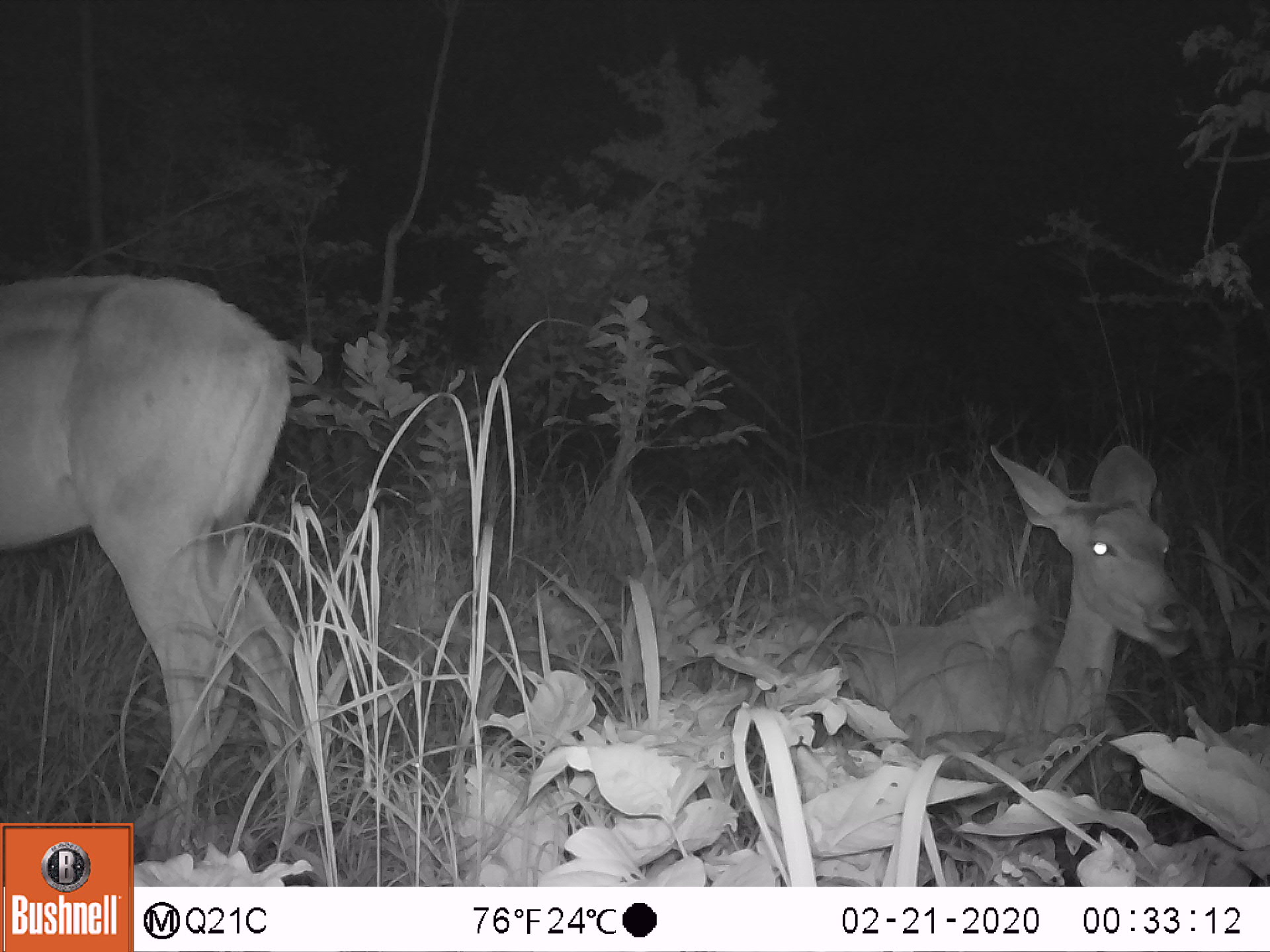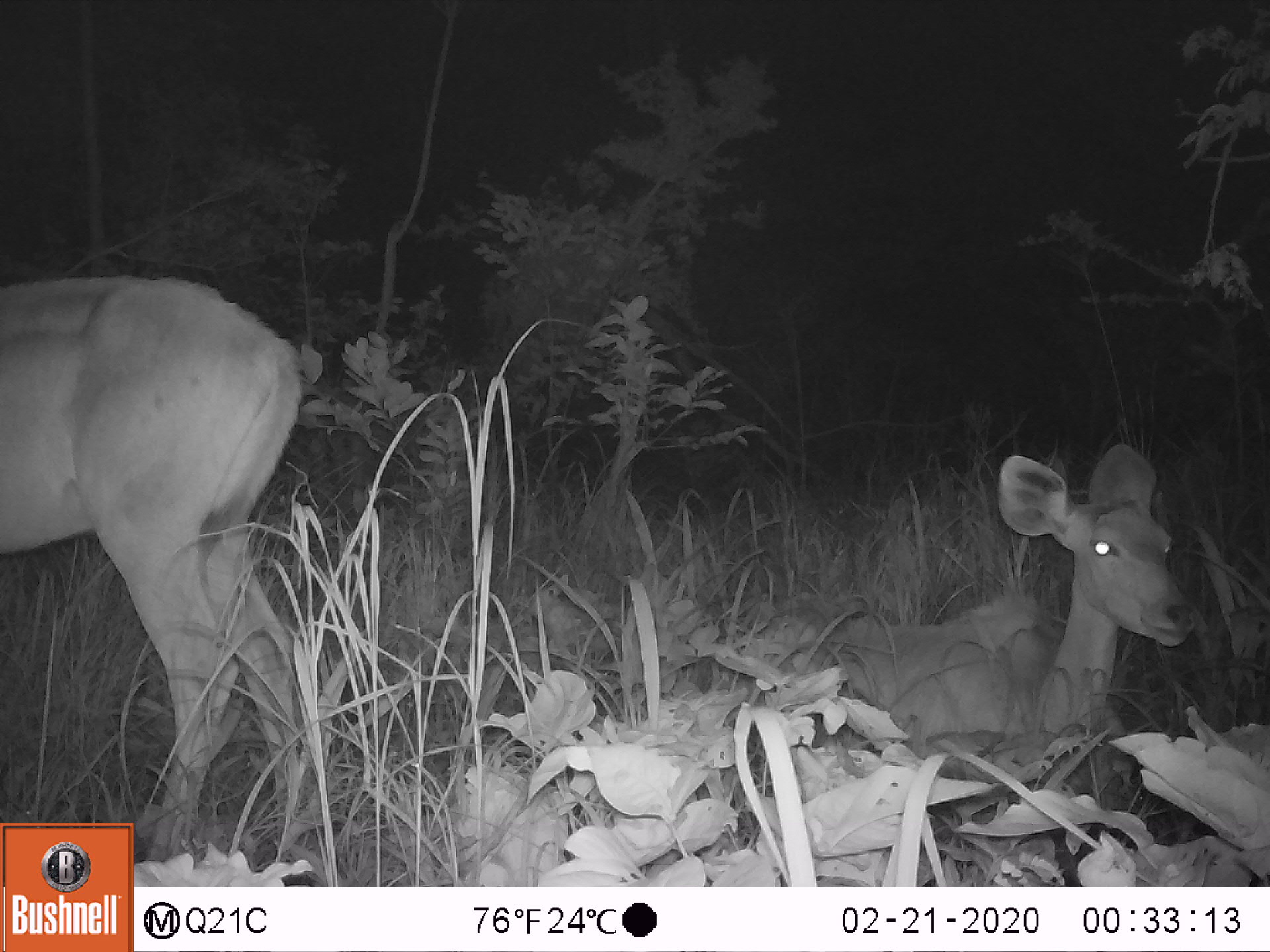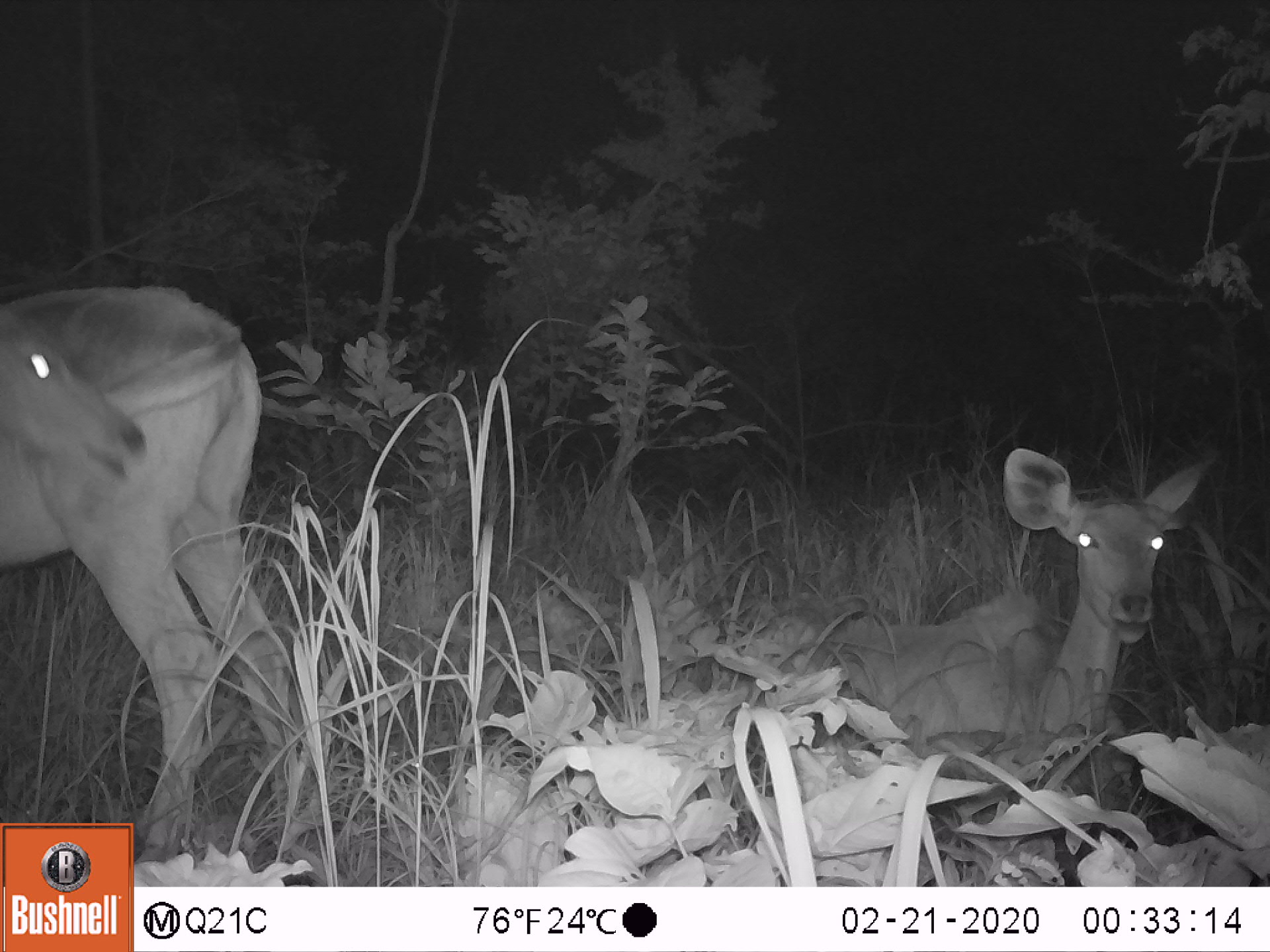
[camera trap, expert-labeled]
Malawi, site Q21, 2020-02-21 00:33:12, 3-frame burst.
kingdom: Animalia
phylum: Chordata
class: Mammalia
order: Artiodactyla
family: Bovidae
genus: Tragelaphus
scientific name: Tragelaphus strepsiceros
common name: greater kudu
Greater kudu (Tragelaphus strepsiceros), count 2.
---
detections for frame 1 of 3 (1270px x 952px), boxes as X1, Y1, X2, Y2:
greater kudu: 5, 268, 310, 818; 814, 434, 1189, 778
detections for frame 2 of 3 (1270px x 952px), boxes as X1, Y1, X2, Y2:
greater kudu: 7, 252, 307, 821; 798, 417, 1204, 747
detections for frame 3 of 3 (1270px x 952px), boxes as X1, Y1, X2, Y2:
greater kudu: 7, 277, 276, 816; 776, 441, 1228, 739